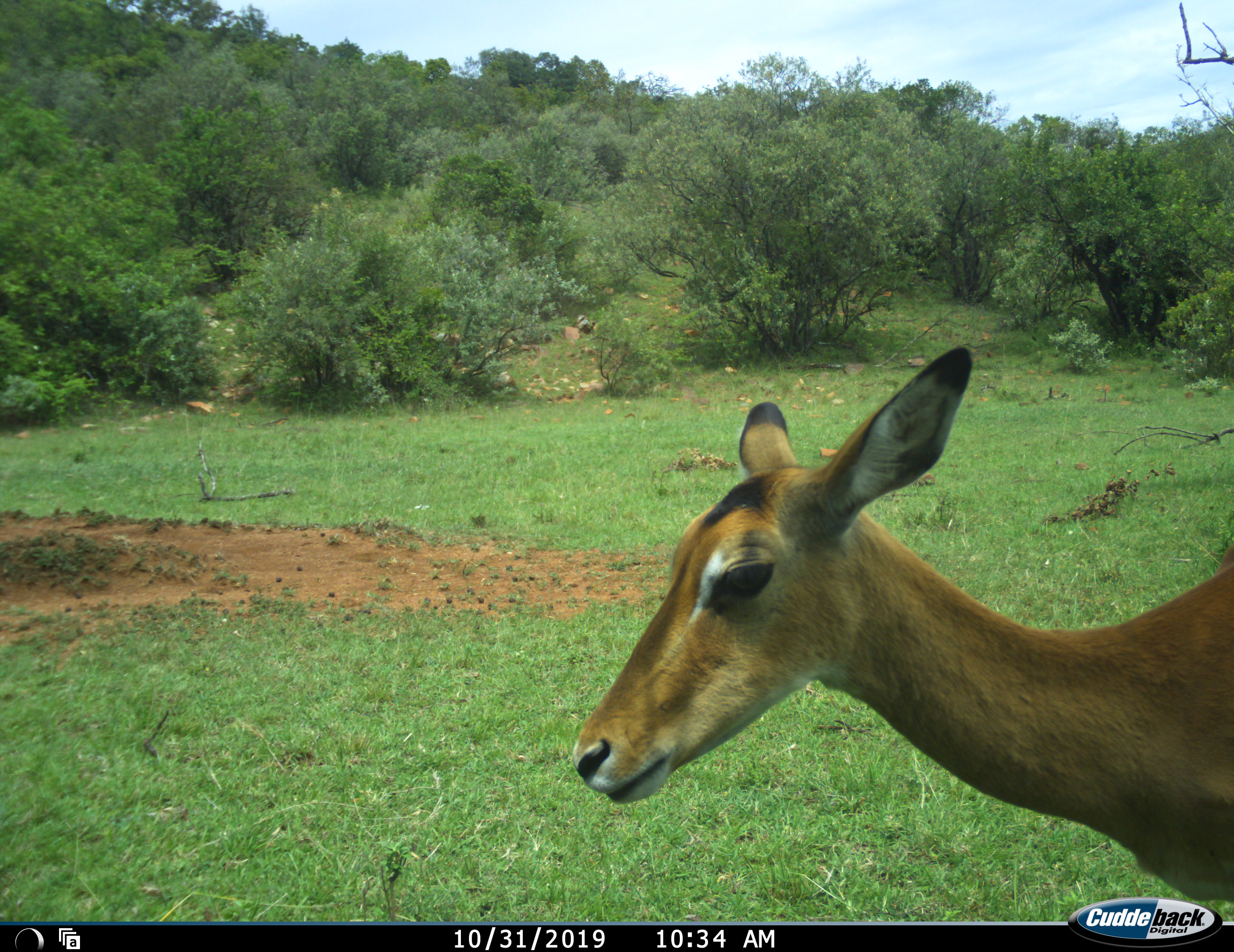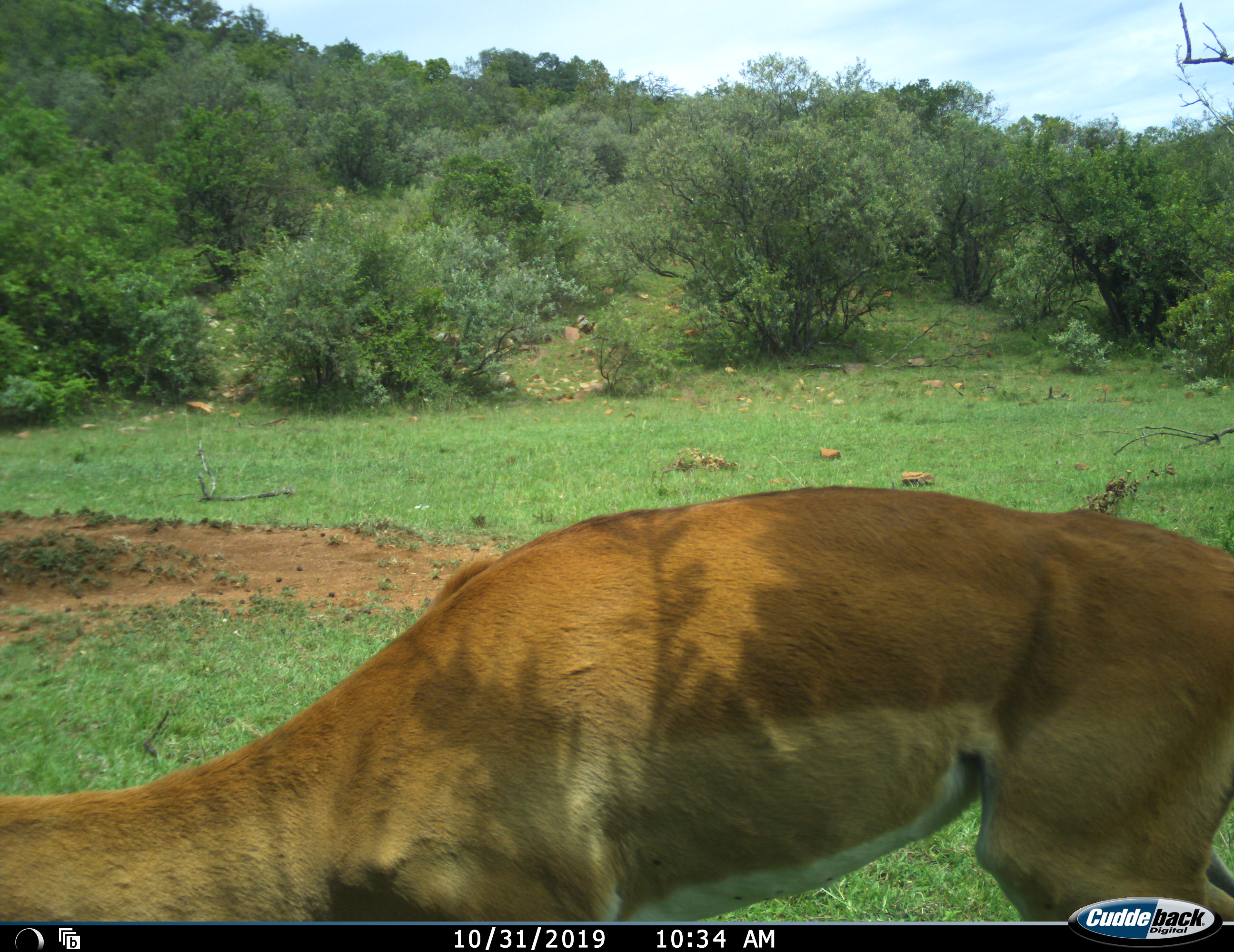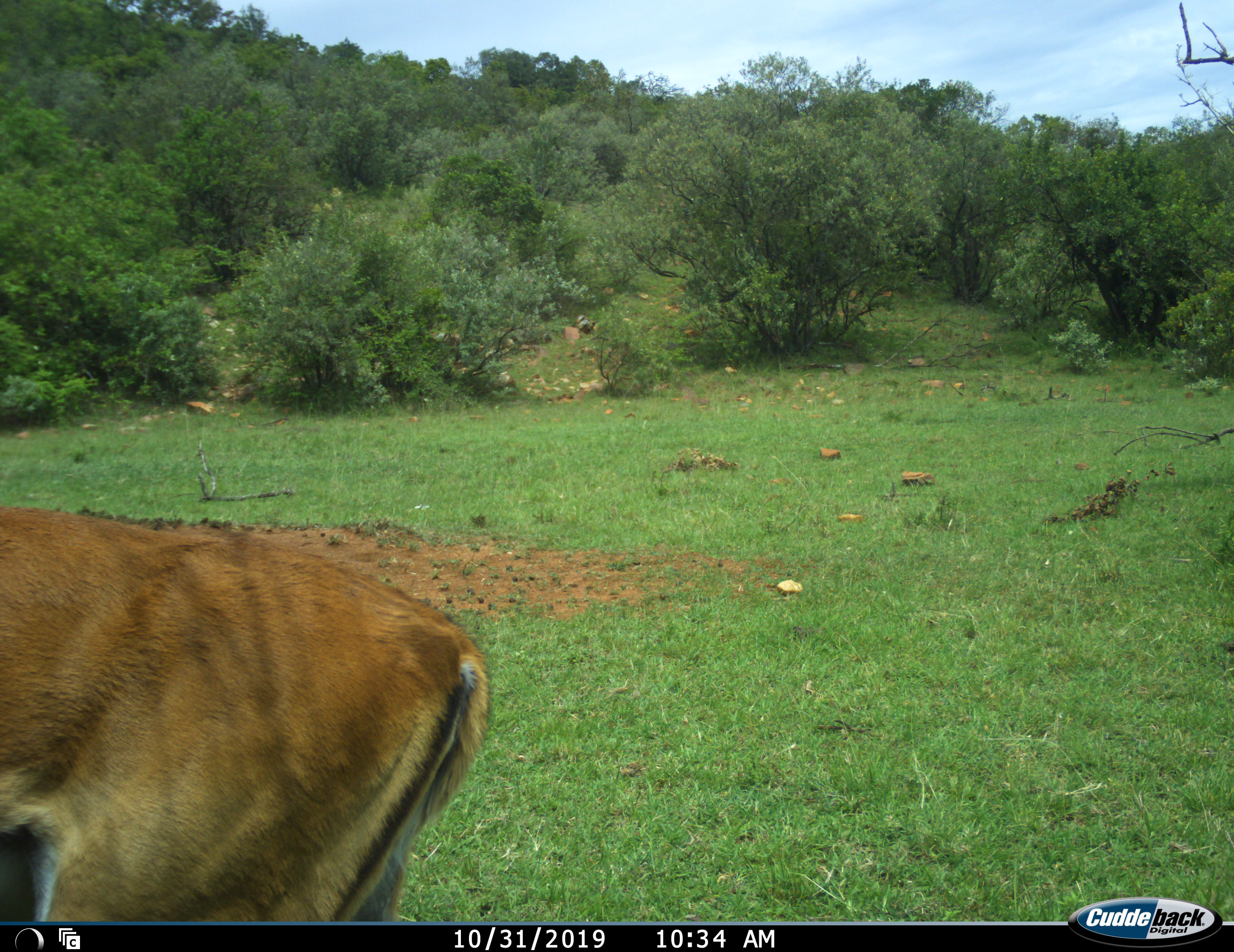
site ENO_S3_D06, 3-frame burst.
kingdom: Animalia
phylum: Chordata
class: Mammalia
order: Artiodactyla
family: Bovidae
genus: Aepyceros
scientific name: Aepyceros melampus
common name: impala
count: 1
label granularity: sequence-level